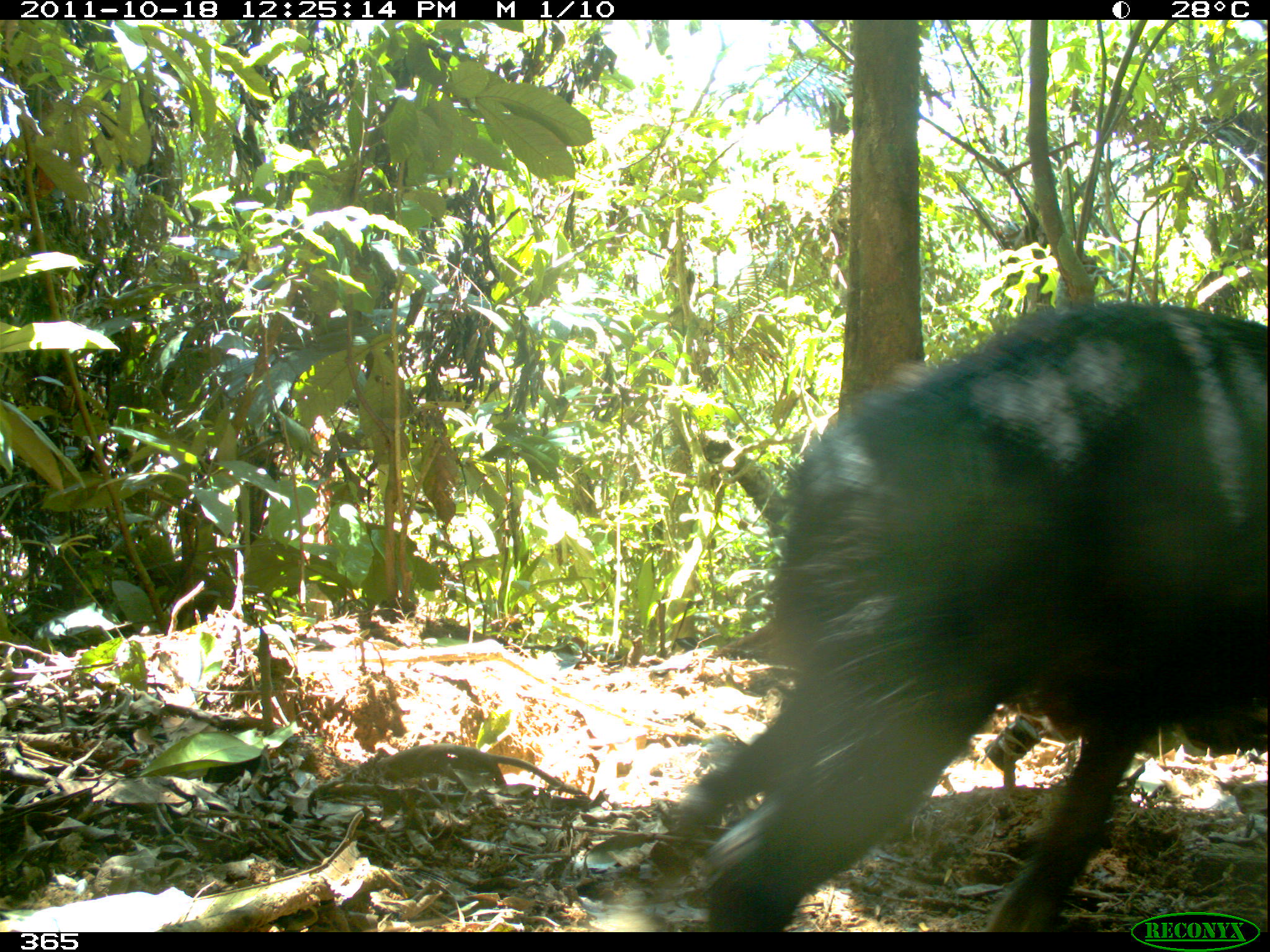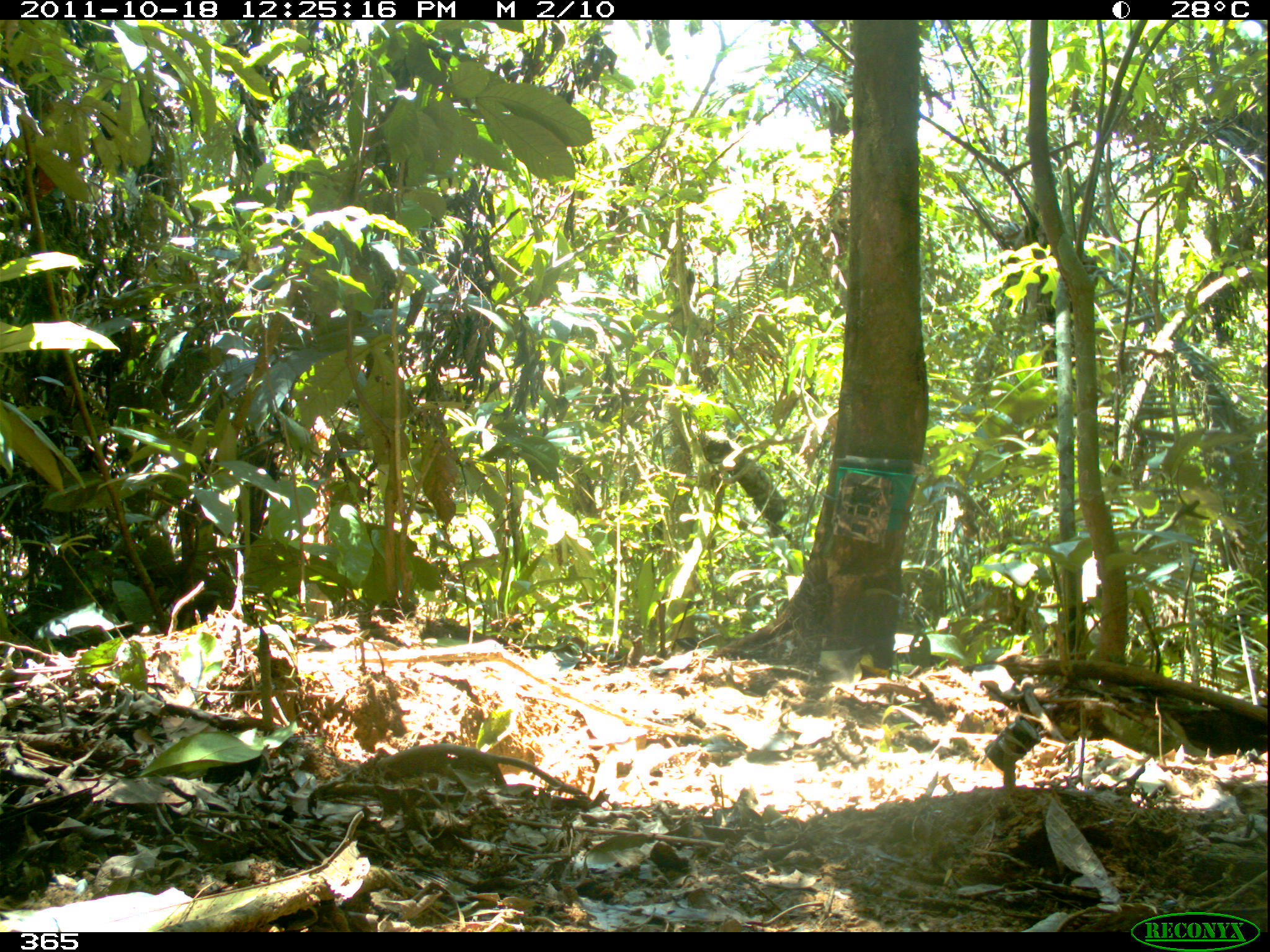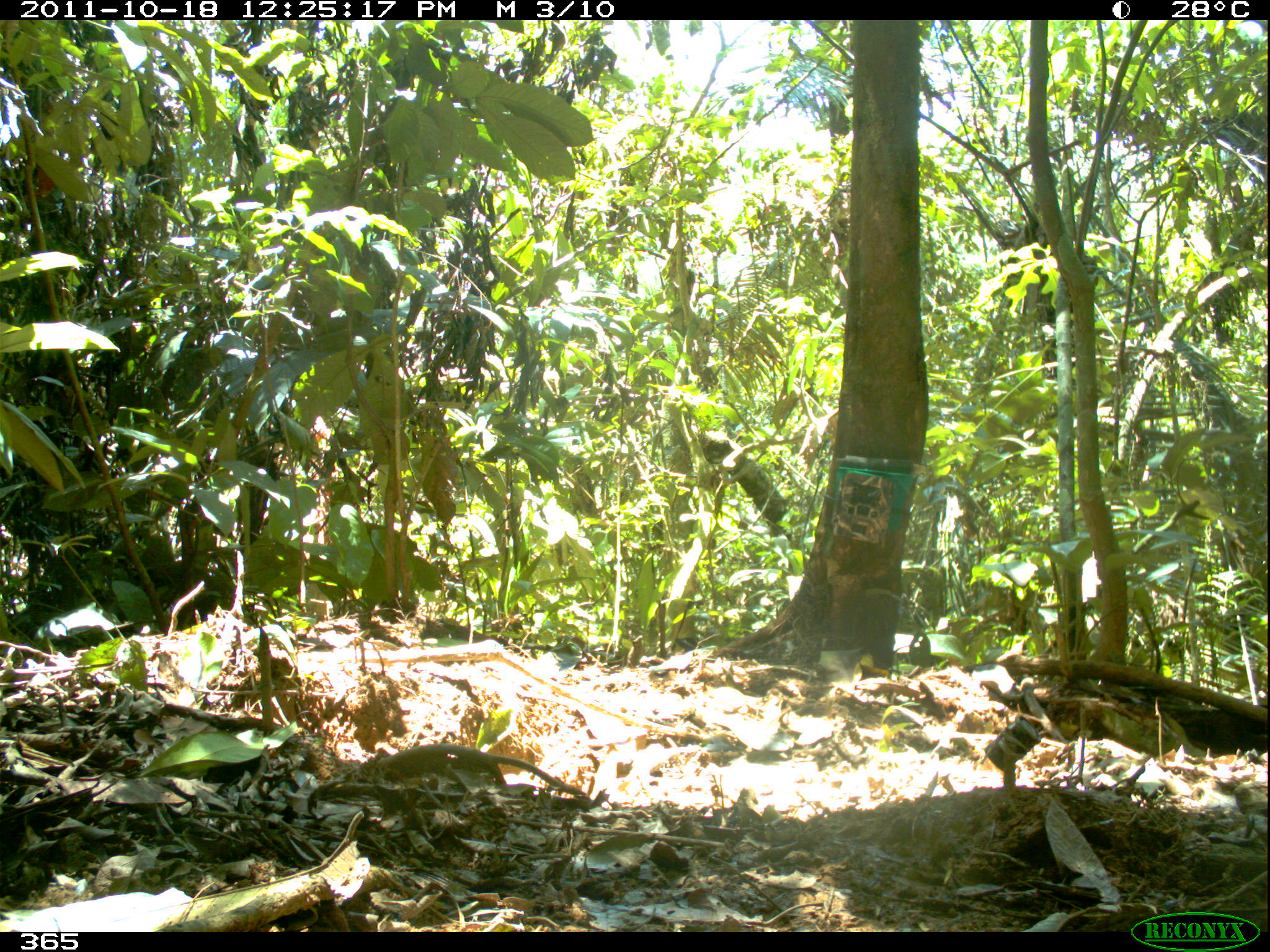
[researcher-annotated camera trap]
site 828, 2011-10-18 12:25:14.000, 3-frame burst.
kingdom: Animalia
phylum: Chordata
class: Mammalia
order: Artiodactyla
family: Tayassuidae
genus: Tayassu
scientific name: Tayassu pecari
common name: white-lipped peccary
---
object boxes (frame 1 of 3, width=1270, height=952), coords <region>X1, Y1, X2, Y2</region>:
tayassu pecari: <region>648, 303, 1270, 932</region>